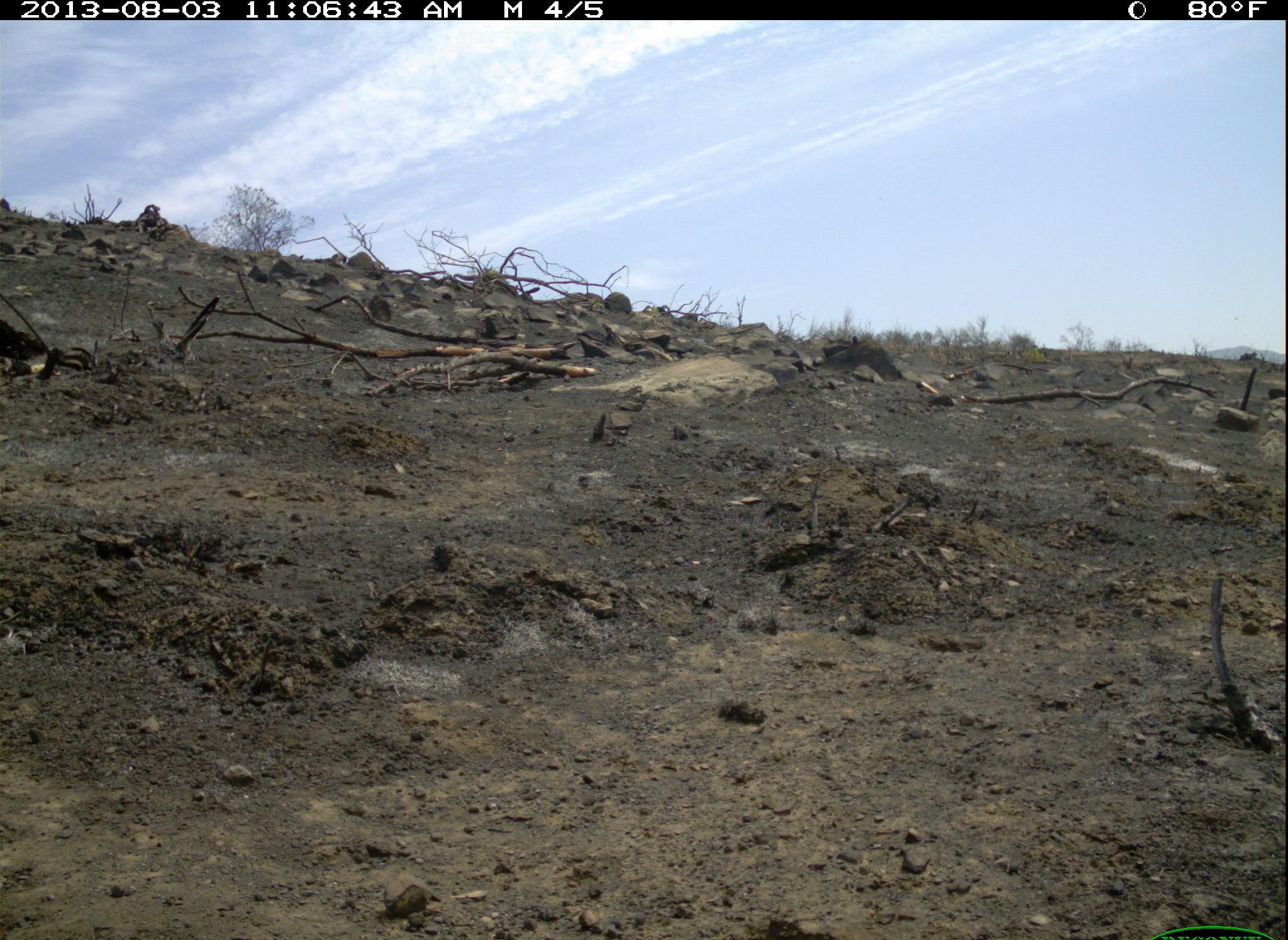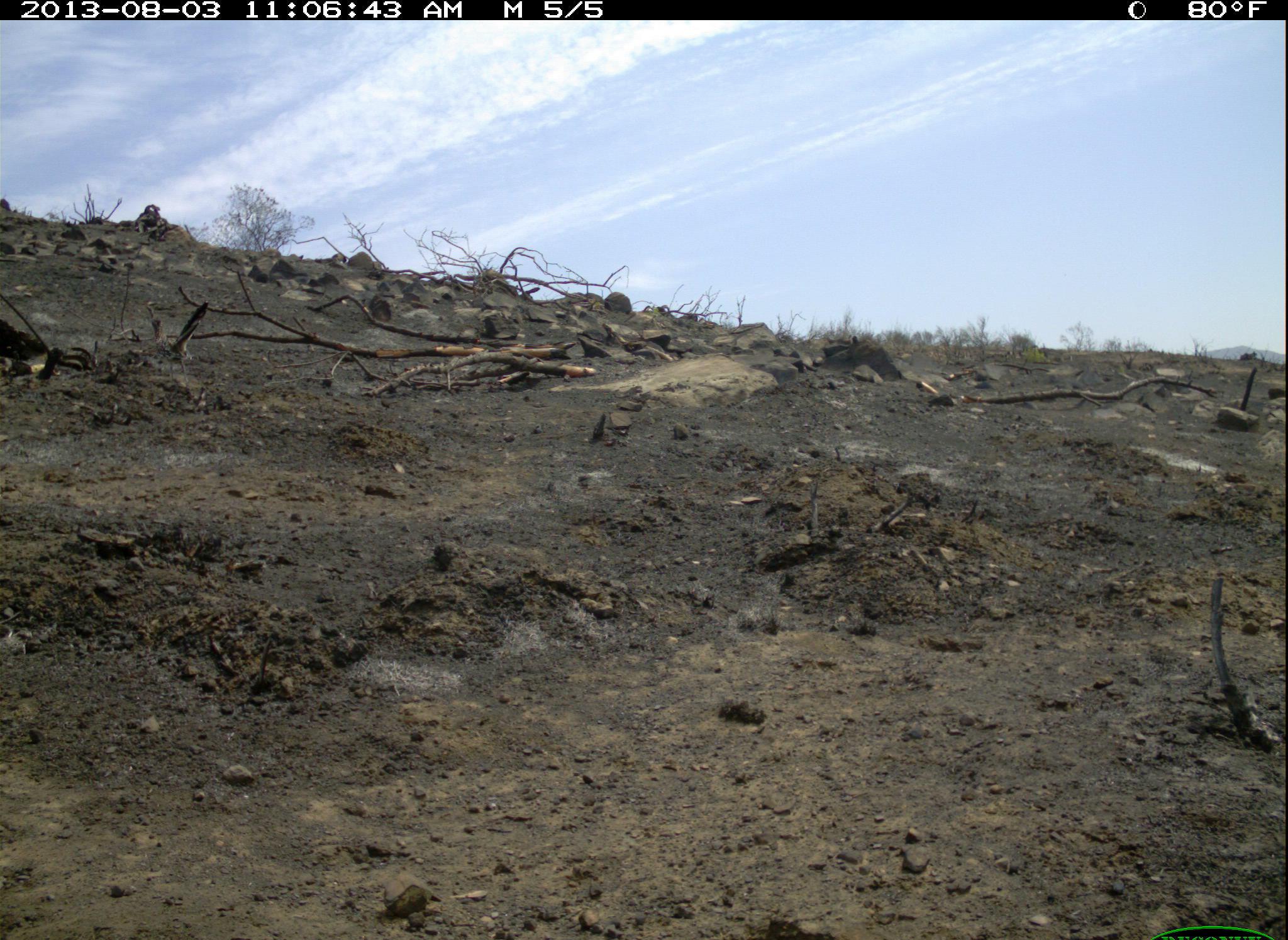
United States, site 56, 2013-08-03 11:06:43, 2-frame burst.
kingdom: Animalia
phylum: Chordata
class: Aves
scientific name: Aves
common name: bird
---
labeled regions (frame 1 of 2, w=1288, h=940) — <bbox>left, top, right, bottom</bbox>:
bird: <bbox>139, 290, 228, 372</bbox>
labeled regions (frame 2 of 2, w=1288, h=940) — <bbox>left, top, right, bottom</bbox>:
bird: <bbox>140, 295, 221, 385</bbox>